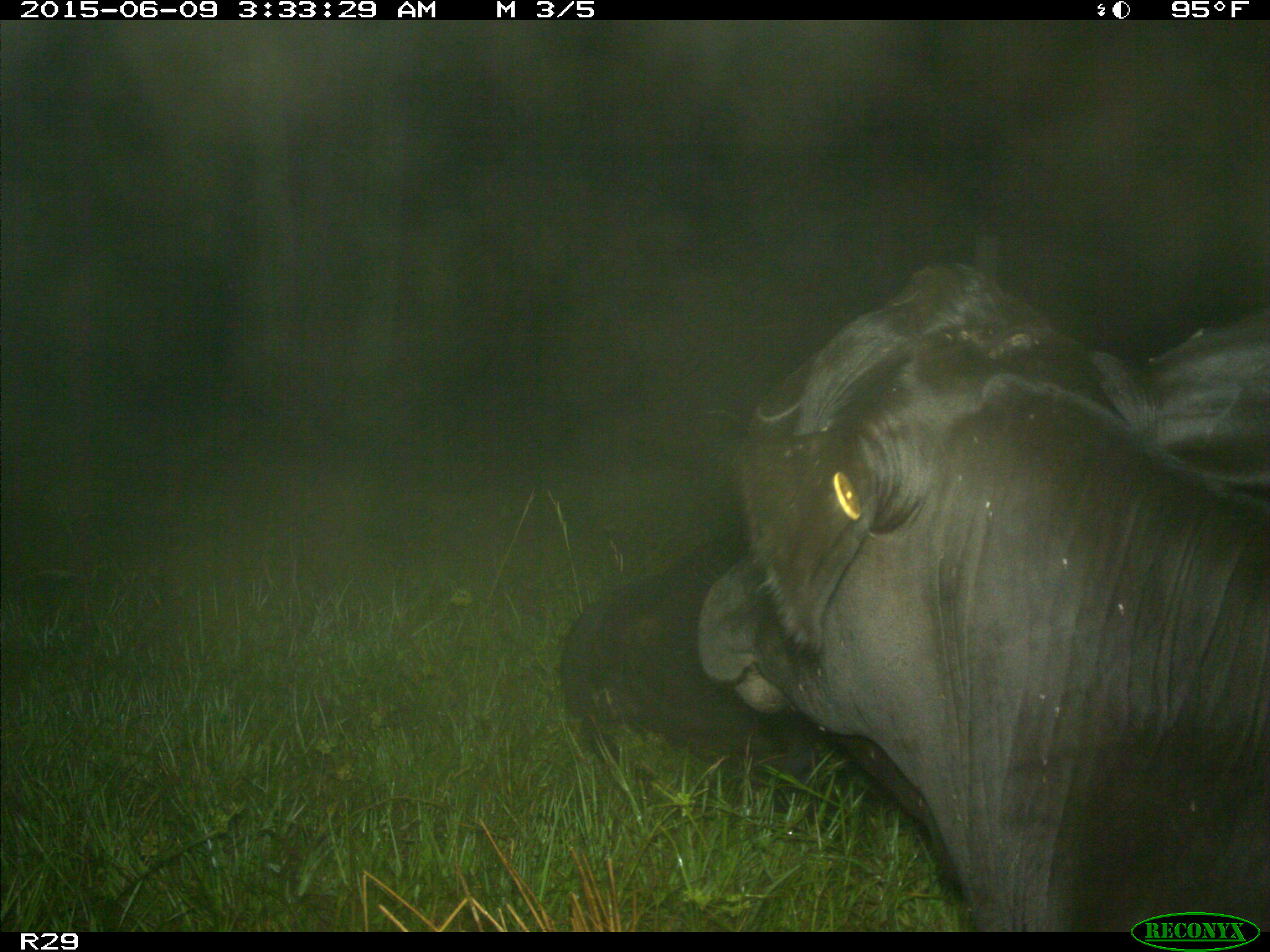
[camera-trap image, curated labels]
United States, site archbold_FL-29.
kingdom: Animalia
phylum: Chordata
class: Mammalia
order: Artiodactyla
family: Bovidae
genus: Bos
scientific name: Bos taurus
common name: domestic cow